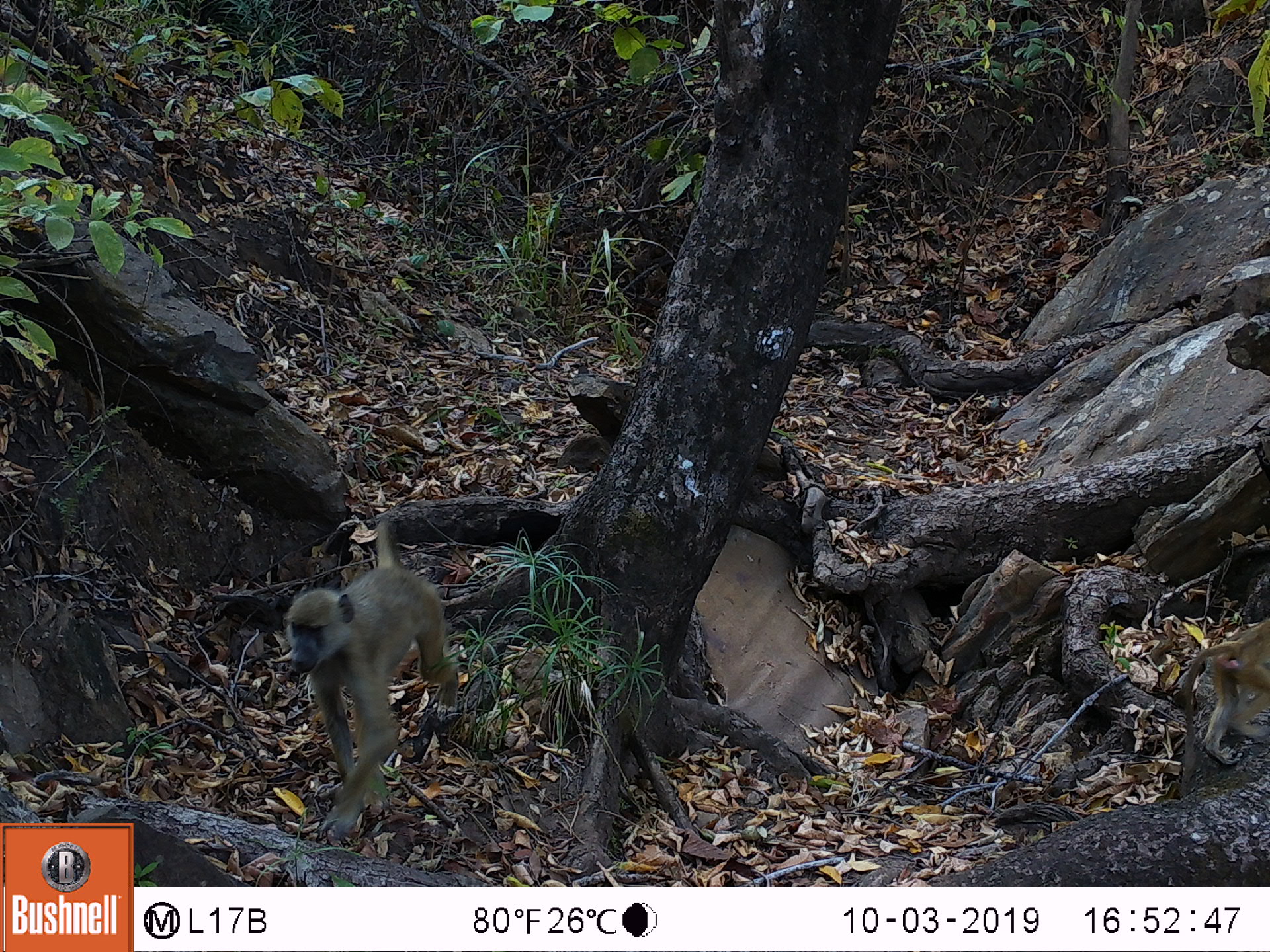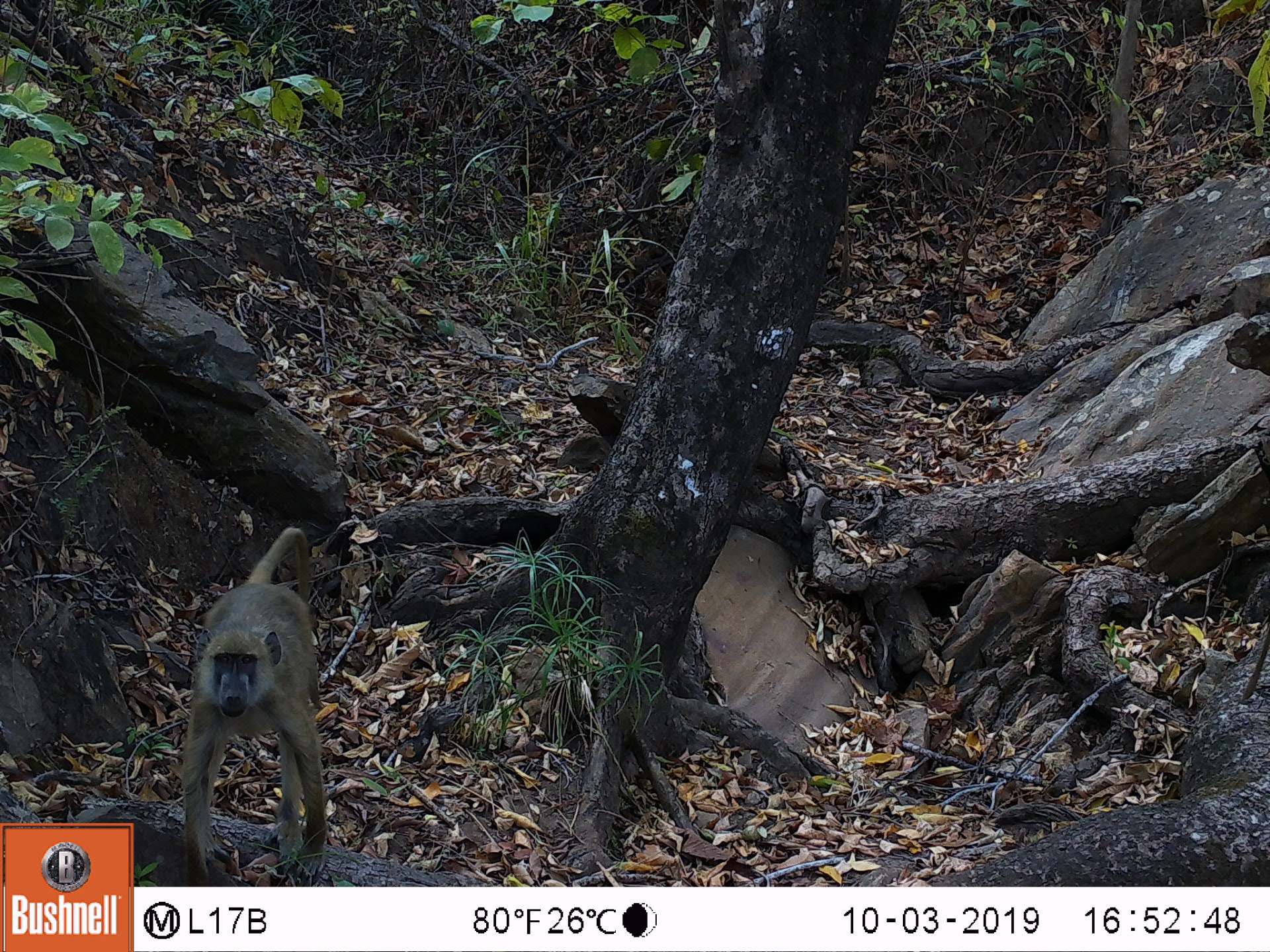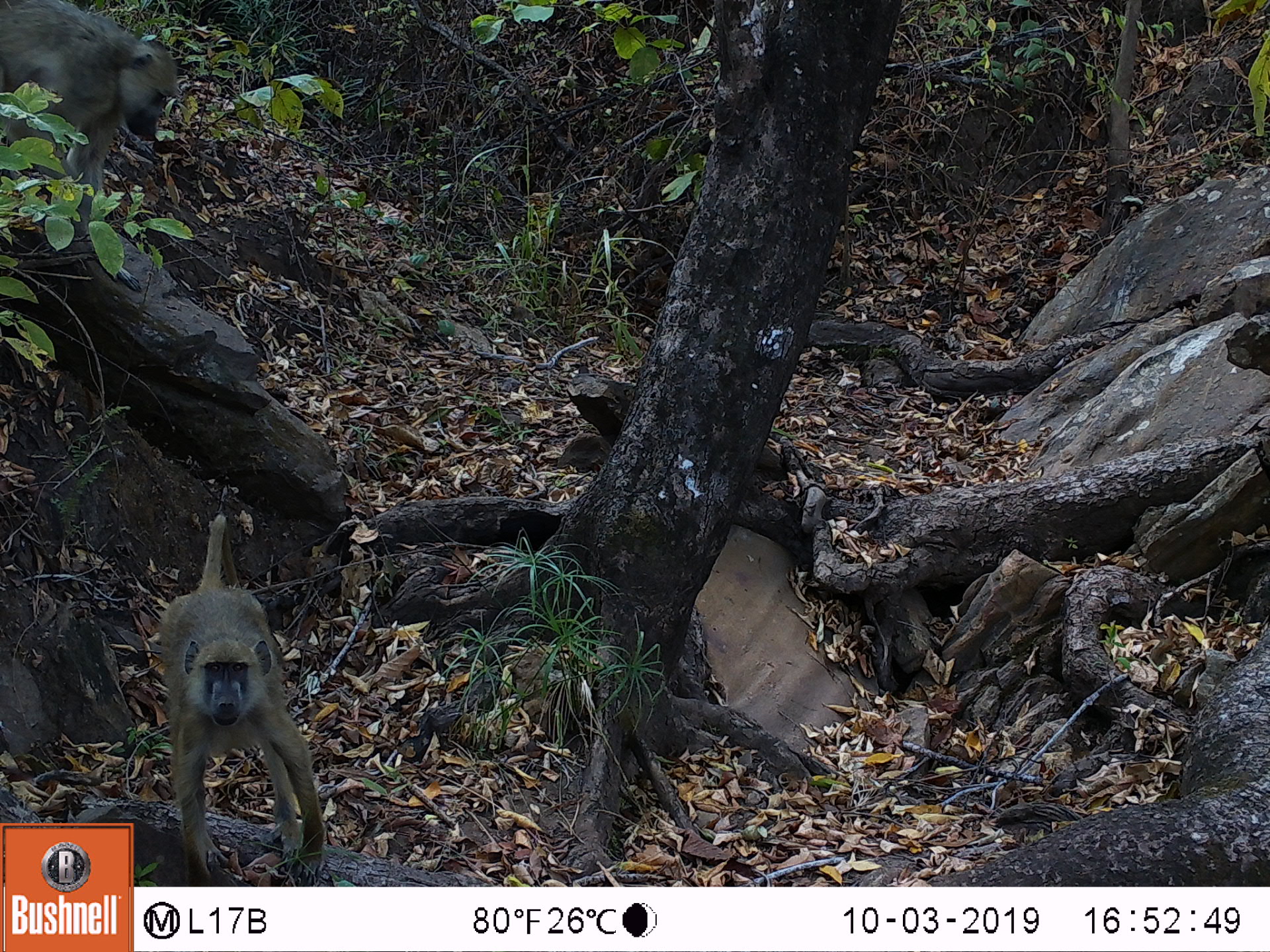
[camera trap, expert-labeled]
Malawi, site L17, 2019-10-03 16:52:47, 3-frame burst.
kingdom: Animalia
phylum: Chordata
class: Mammalia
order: Primates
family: Cercopithecidae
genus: Papio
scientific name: Papio cynocephalus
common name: yellow baboon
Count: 2.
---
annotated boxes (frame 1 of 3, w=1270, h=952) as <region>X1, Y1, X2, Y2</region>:
yellow baboon: <region>271, 501, 450, 853</region>; <region>1174, 609, 1262, 782</region>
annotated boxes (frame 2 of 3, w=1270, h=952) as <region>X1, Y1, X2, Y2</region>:
yellow baboon: <region>175, 525, 335, 878</region>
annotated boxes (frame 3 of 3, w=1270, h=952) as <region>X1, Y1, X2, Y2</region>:
yellow baboon: <region>162, 520, 322, 877</region>; <region>5, 3, 172, 202</region>